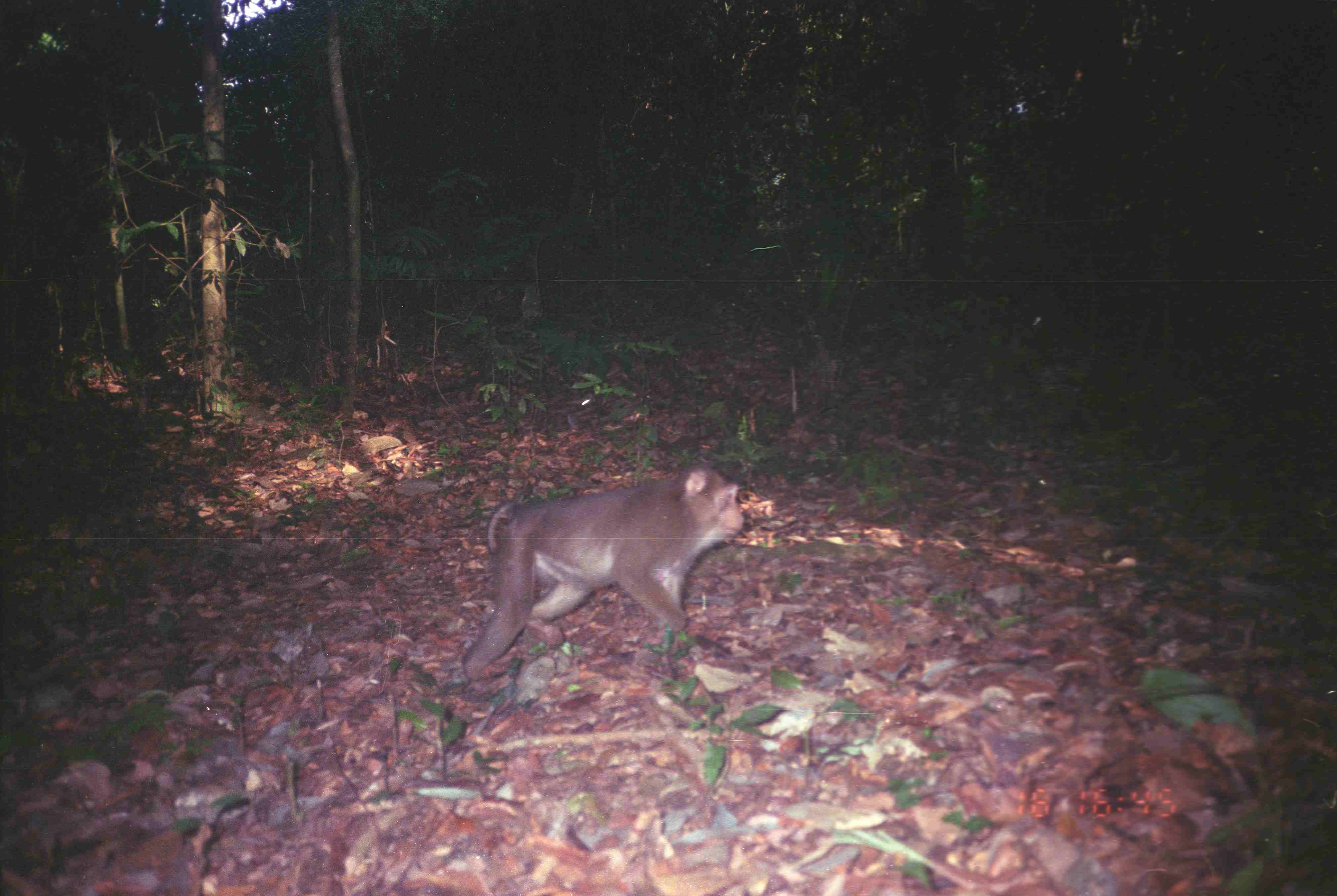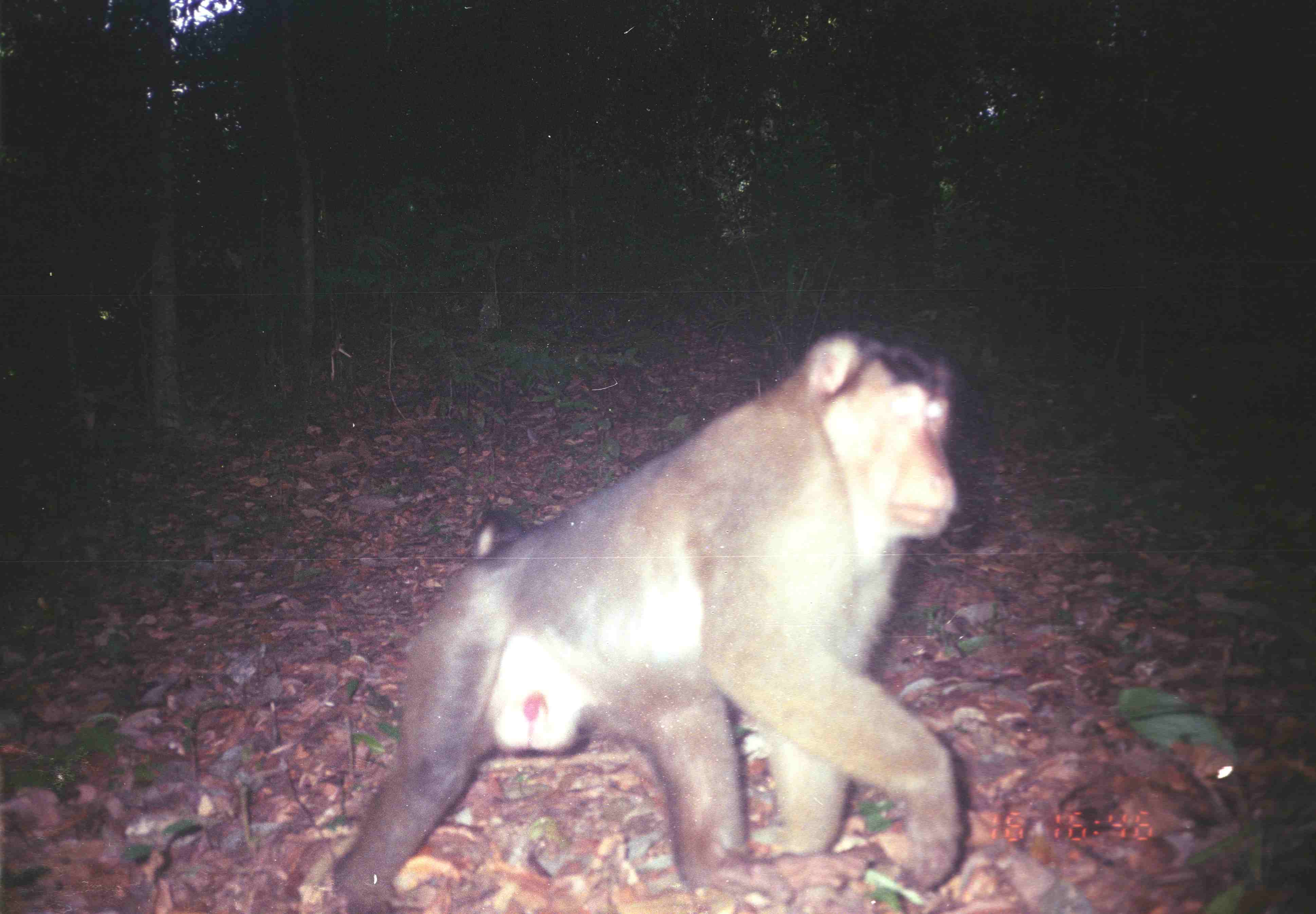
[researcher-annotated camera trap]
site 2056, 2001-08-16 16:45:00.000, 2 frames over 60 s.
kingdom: Animalia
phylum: Chordata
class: Mammalia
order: Primates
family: Cercopithecidae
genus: Macaca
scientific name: Macaca nemestrina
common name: southern pig-tailed macaque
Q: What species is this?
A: Macaca nemestrina (southern pig-tailed macaque).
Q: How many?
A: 1.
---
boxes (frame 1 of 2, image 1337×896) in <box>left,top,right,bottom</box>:
macaca nemestrina: <box>462,464,745,682</box>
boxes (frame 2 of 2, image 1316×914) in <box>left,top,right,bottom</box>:
macaca nemestrina: <box>329,331,963,914</box>